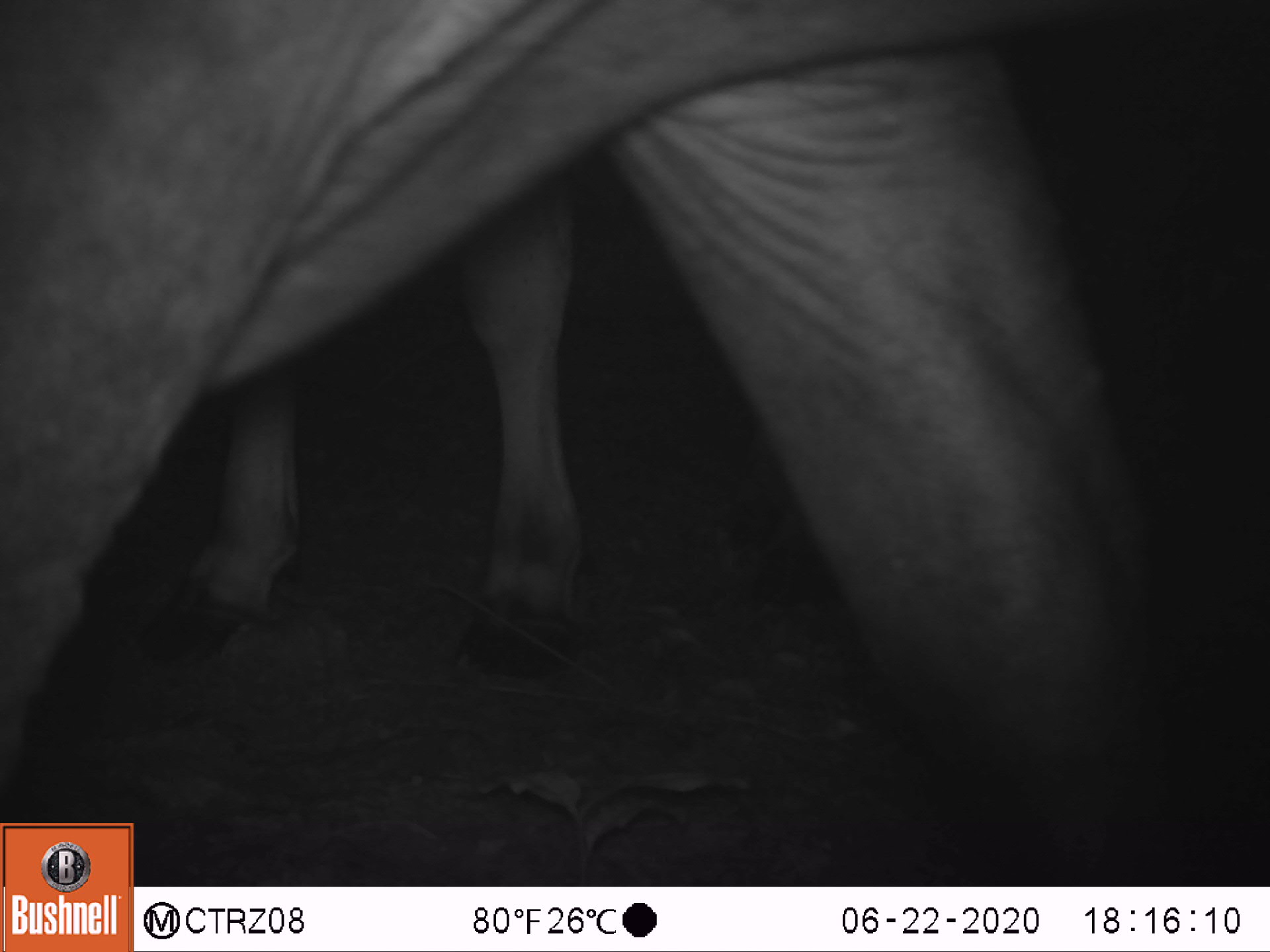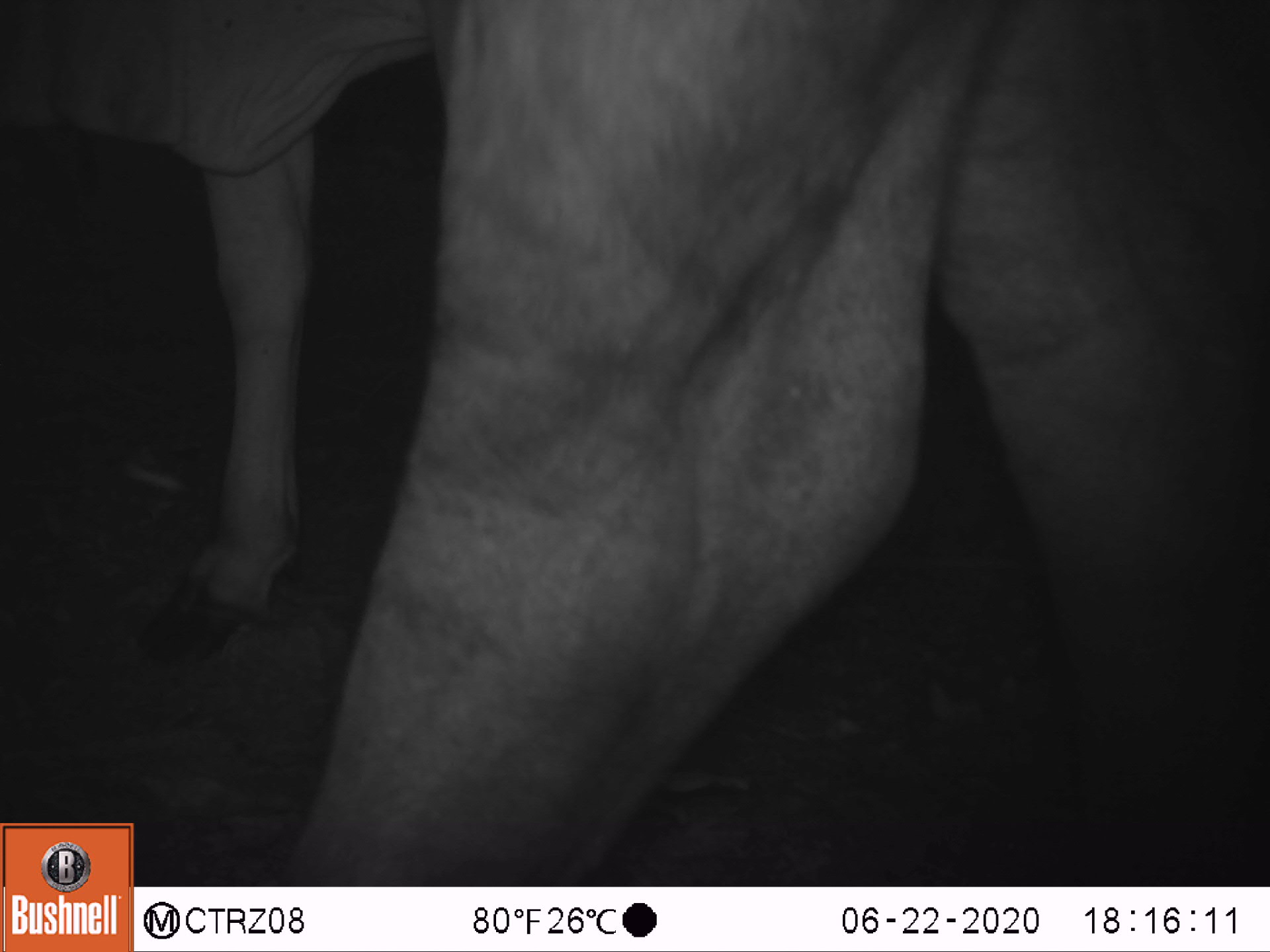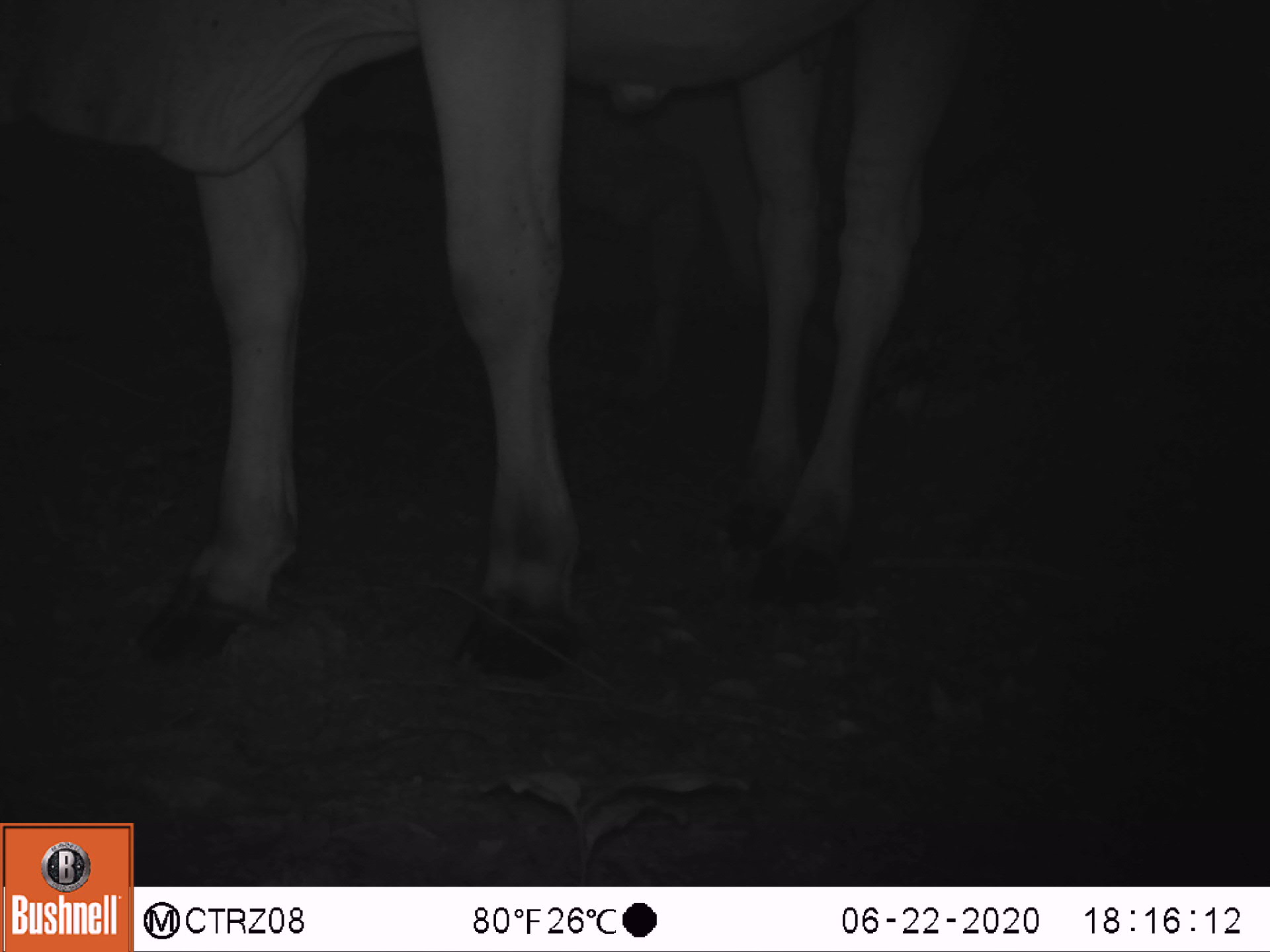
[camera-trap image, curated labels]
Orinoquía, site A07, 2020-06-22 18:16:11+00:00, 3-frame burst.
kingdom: Animalia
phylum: Chordata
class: Mammalia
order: Artiodactyla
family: Bovidae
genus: Bos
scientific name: Bos taurus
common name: cow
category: cattle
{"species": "cattle (cow) (Bos taurus)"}